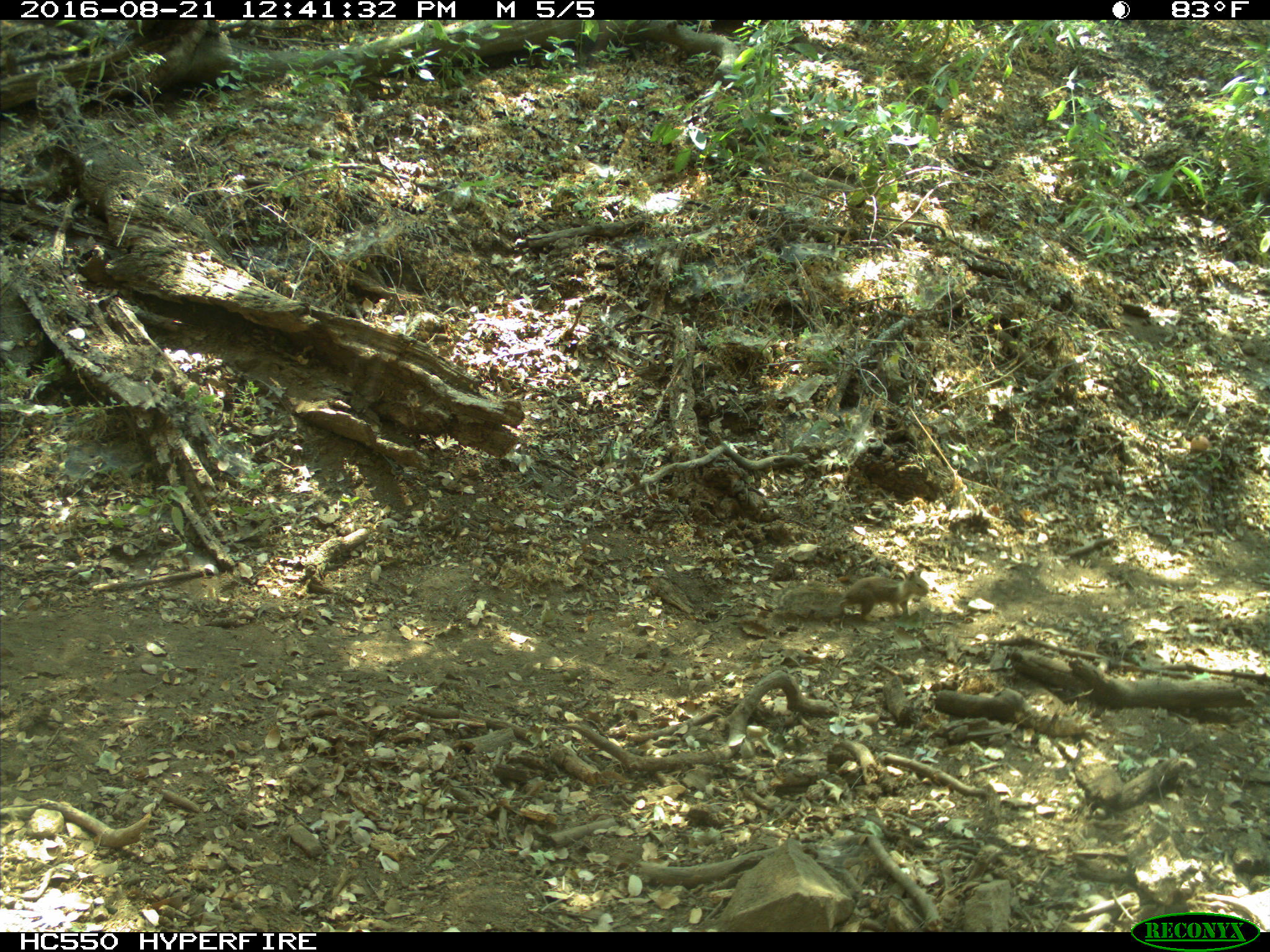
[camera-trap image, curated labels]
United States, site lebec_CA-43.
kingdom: Animalia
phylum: Chordata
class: Mammalia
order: Rodentia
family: Sciuridae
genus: Otospermophilus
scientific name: Otospermophilus beecheyi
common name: california ground squirrel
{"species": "Otospermophilus beecheyi (california ground squirrel)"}